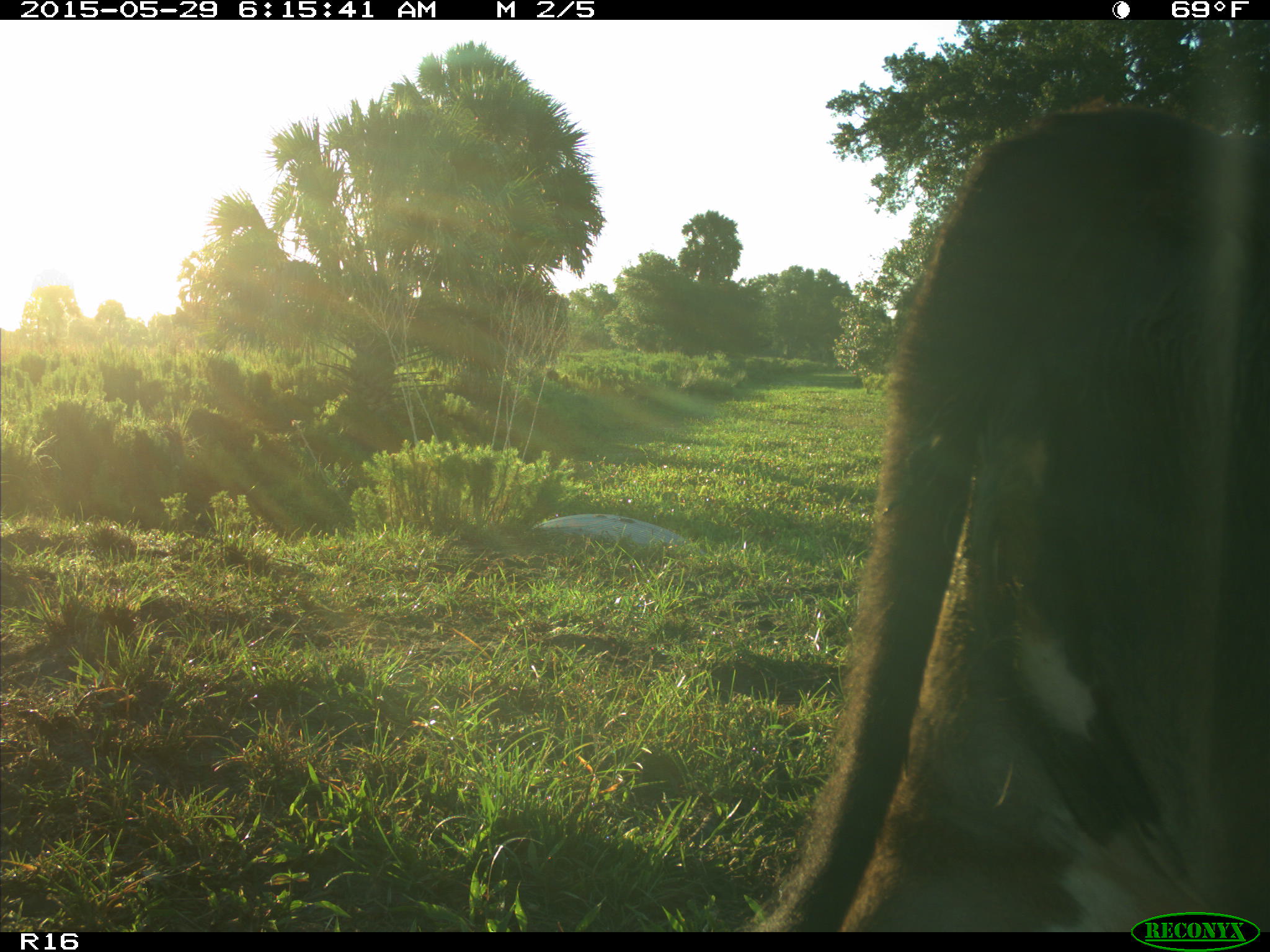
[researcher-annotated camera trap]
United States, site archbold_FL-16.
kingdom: Animalia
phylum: Chordata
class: Mammalia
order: Artiodactyla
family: Bovidae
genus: Bos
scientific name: Bos taurus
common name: domestic cow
Bos taurus (domestic cow).